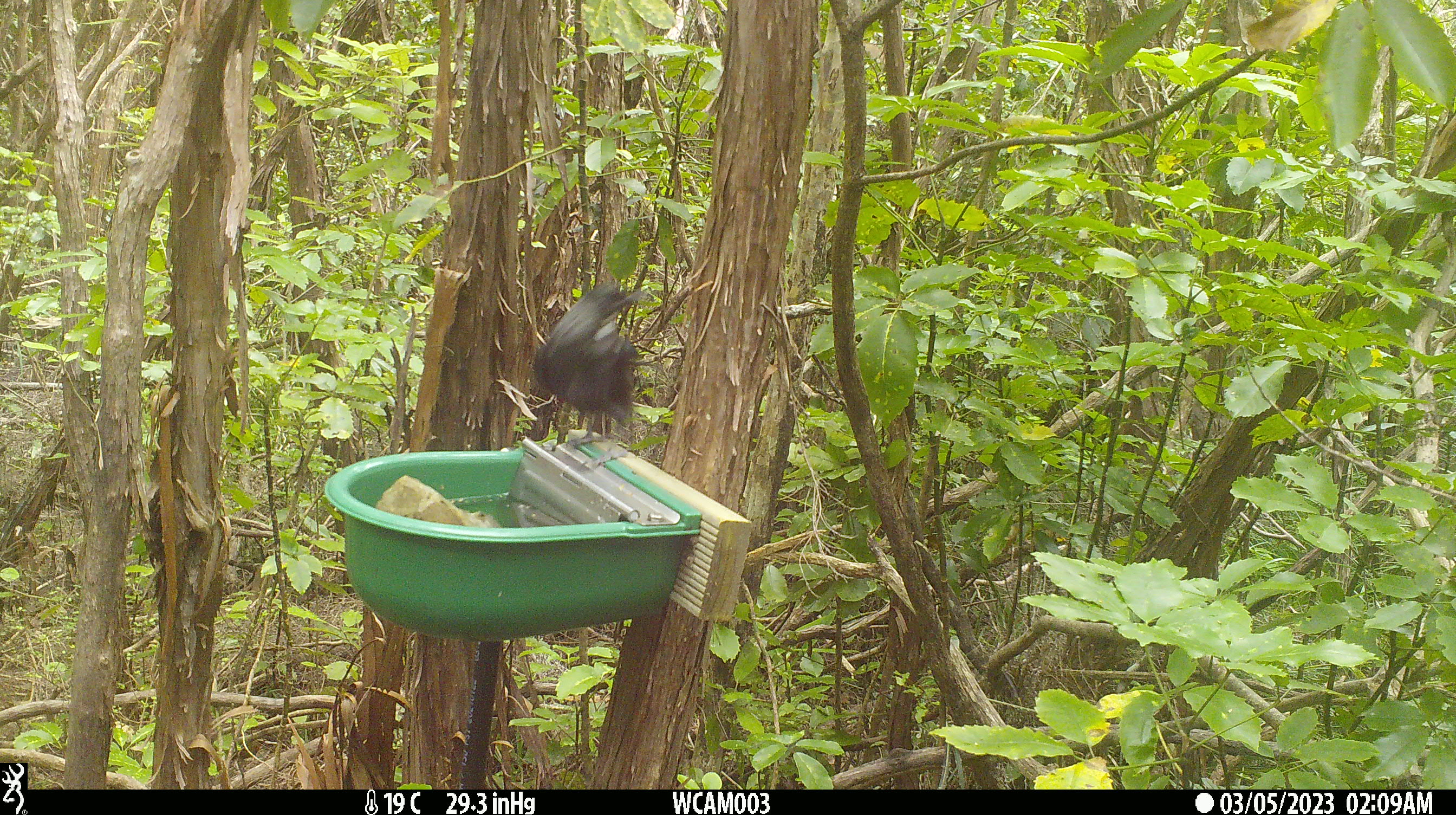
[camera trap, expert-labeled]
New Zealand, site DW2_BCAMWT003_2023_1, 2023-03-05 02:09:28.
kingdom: Animalia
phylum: Chordata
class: Aves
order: Passeriformes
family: Meliphagidae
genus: Prosthemadera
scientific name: Prosthemadera novaeseelandiae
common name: tui